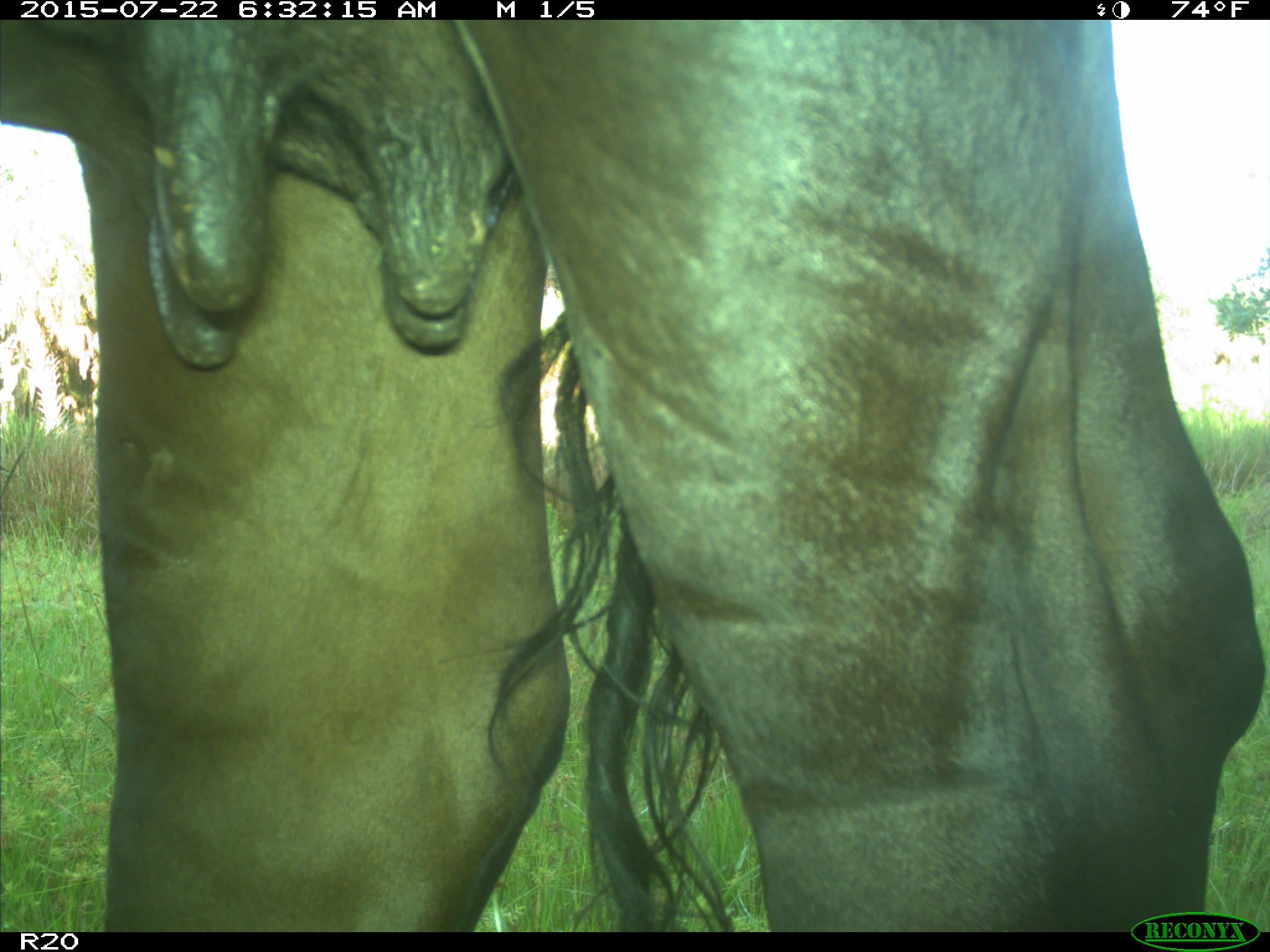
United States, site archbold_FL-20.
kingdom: Animalia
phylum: Chordata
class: Mammalia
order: Artiodactyla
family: Bovidae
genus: Bos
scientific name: Bos taurus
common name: domestic cow